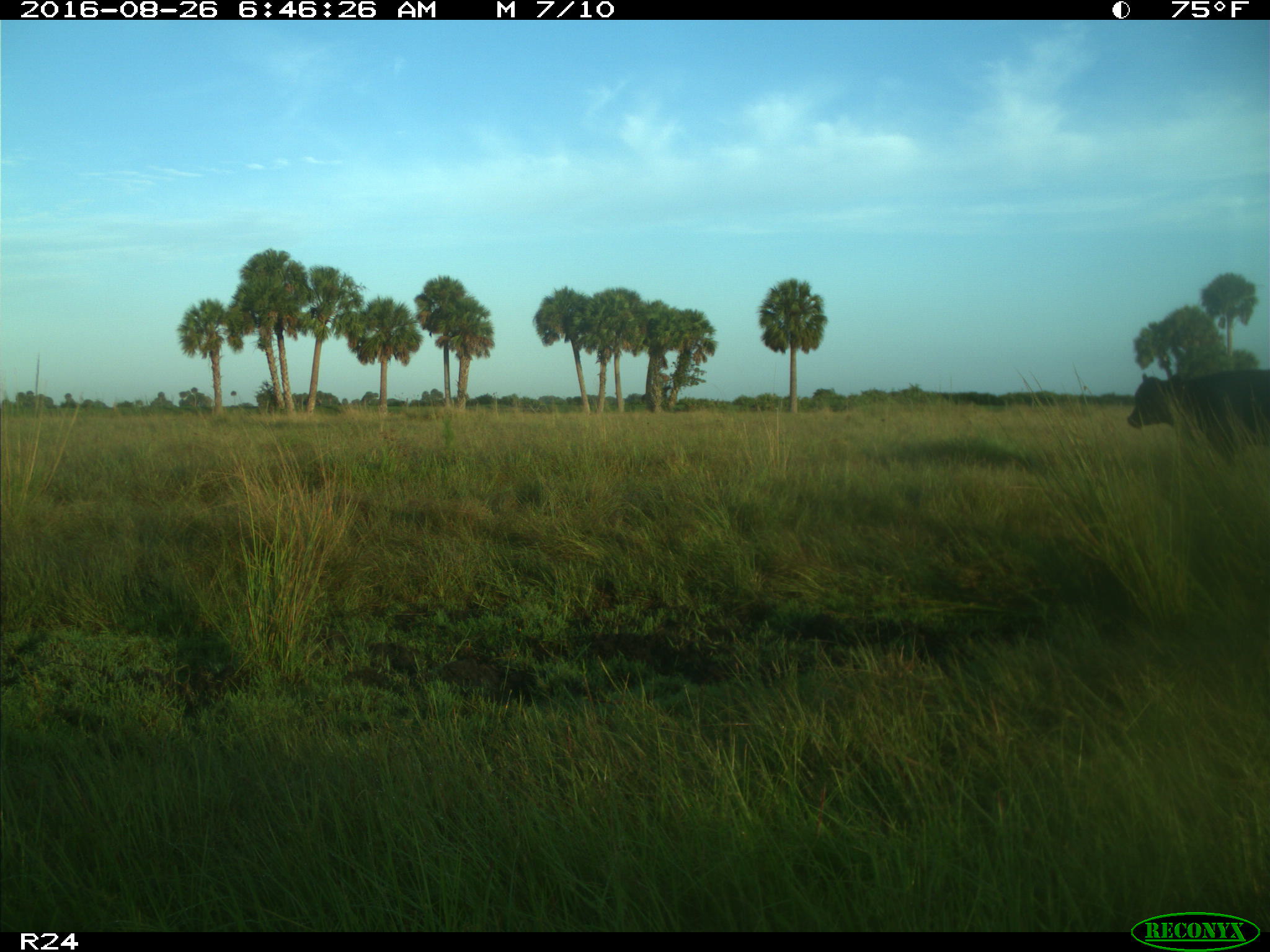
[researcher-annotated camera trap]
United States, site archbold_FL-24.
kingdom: Animalia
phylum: Chordata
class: Mammalia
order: Artiodactyla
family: Bovidae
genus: Bos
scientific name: Bos taurus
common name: domestic cow